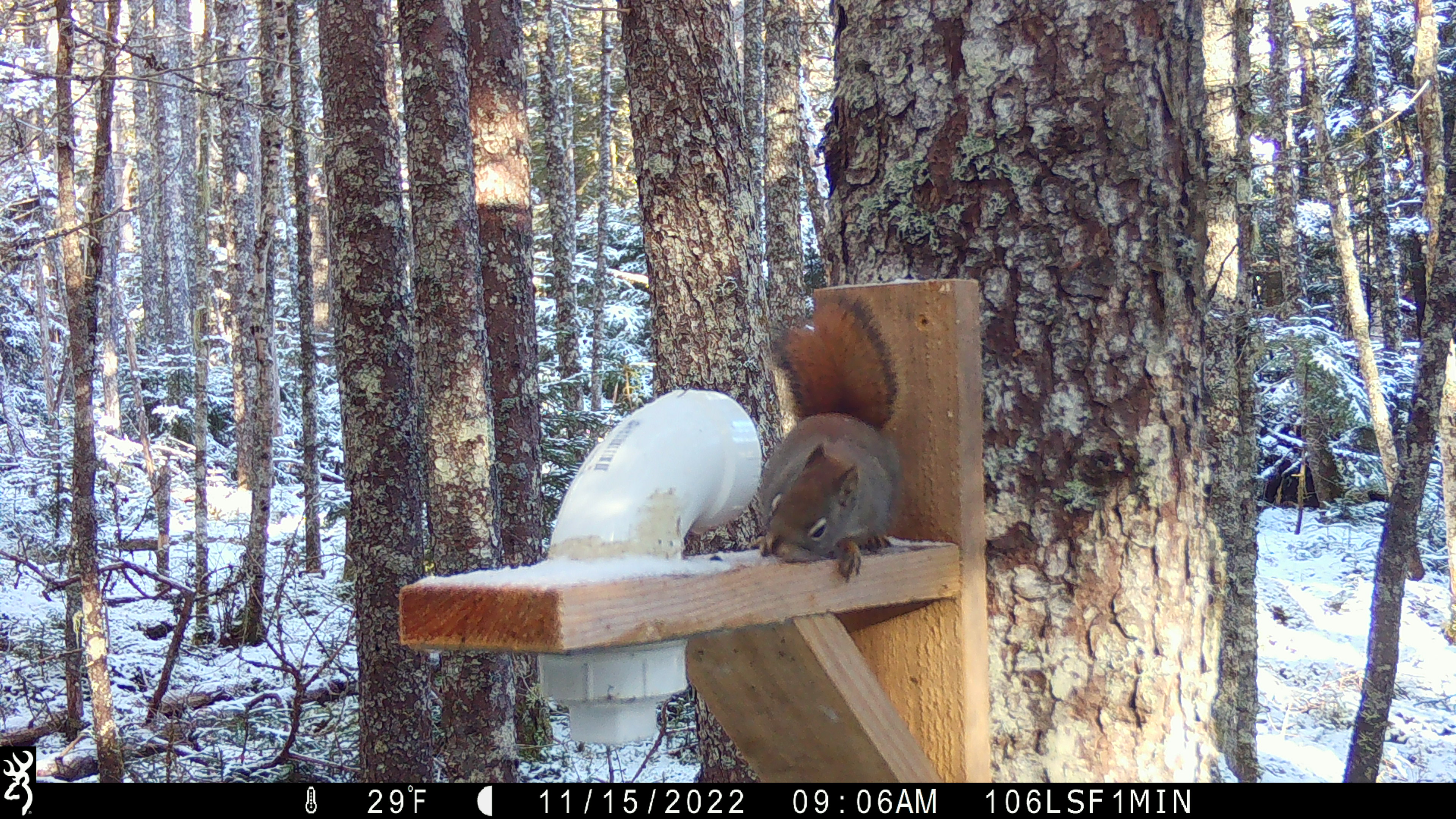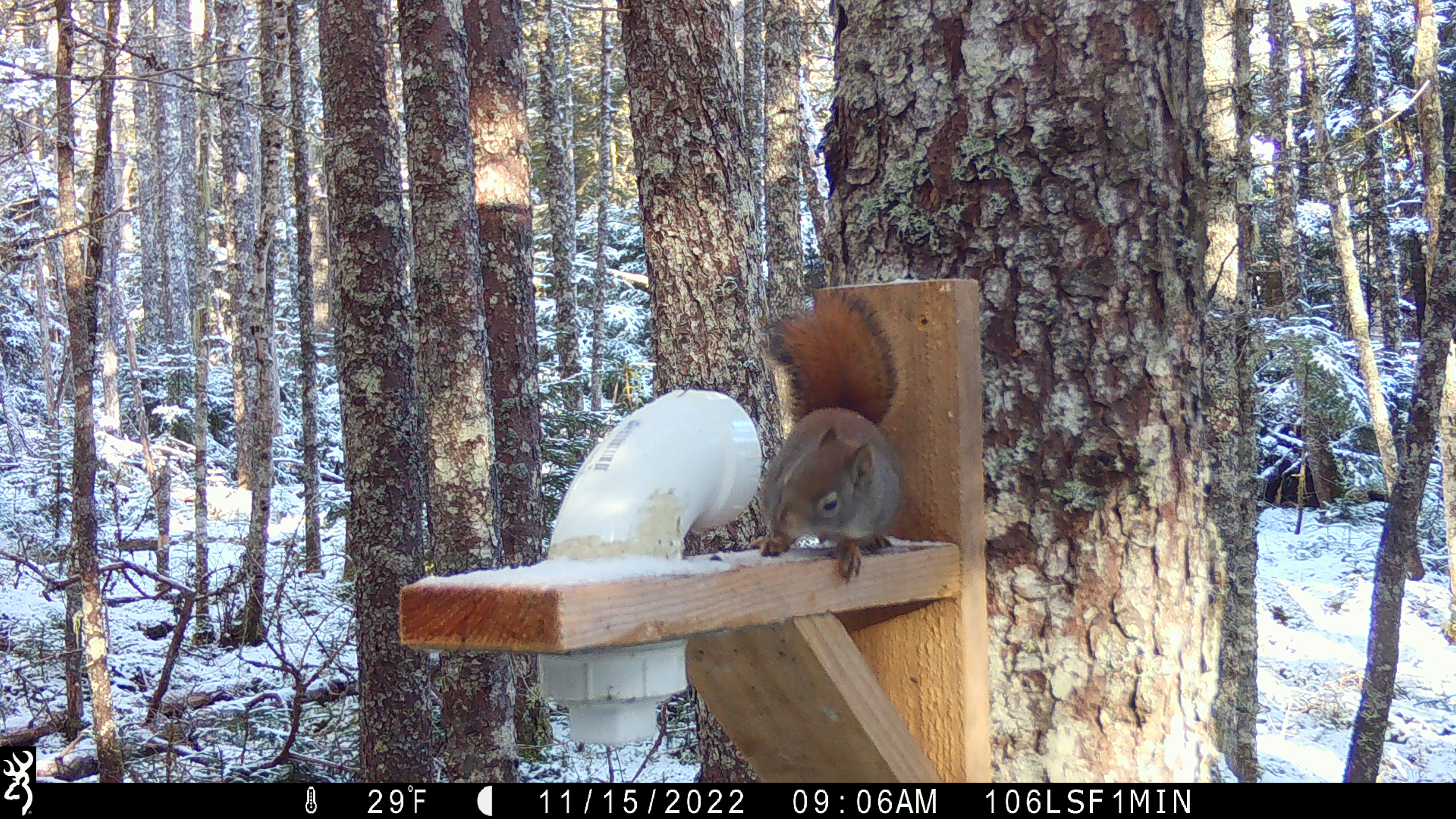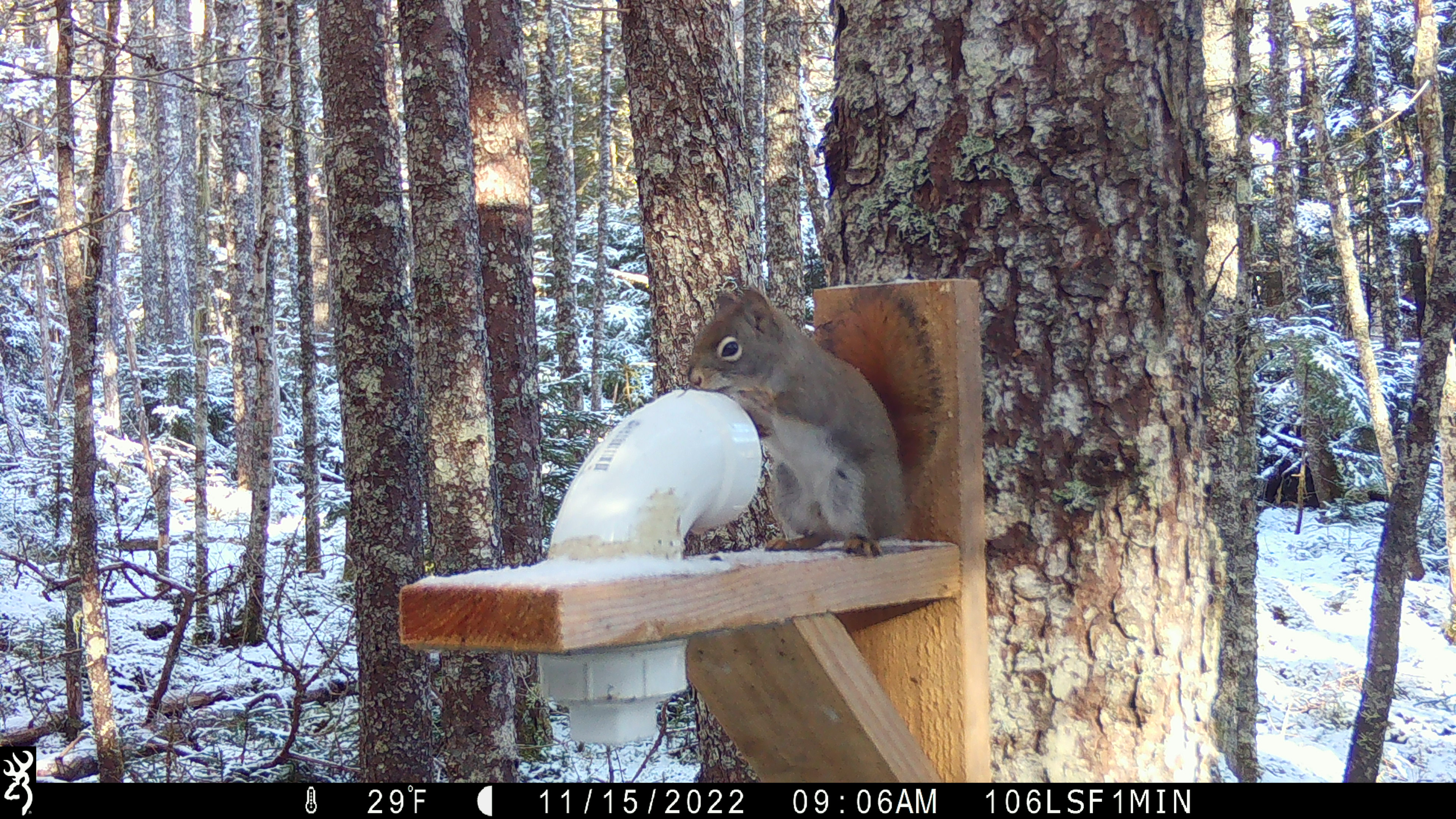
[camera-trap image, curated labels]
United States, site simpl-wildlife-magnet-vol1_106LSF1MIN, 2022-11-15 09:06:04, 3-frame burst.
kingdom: Animalia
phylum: Chordata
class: Mammalia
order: Rodentia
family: Sciuridae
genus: Tamiasciurus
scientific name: Tamiasciurus hudsonicus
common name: red squirrel